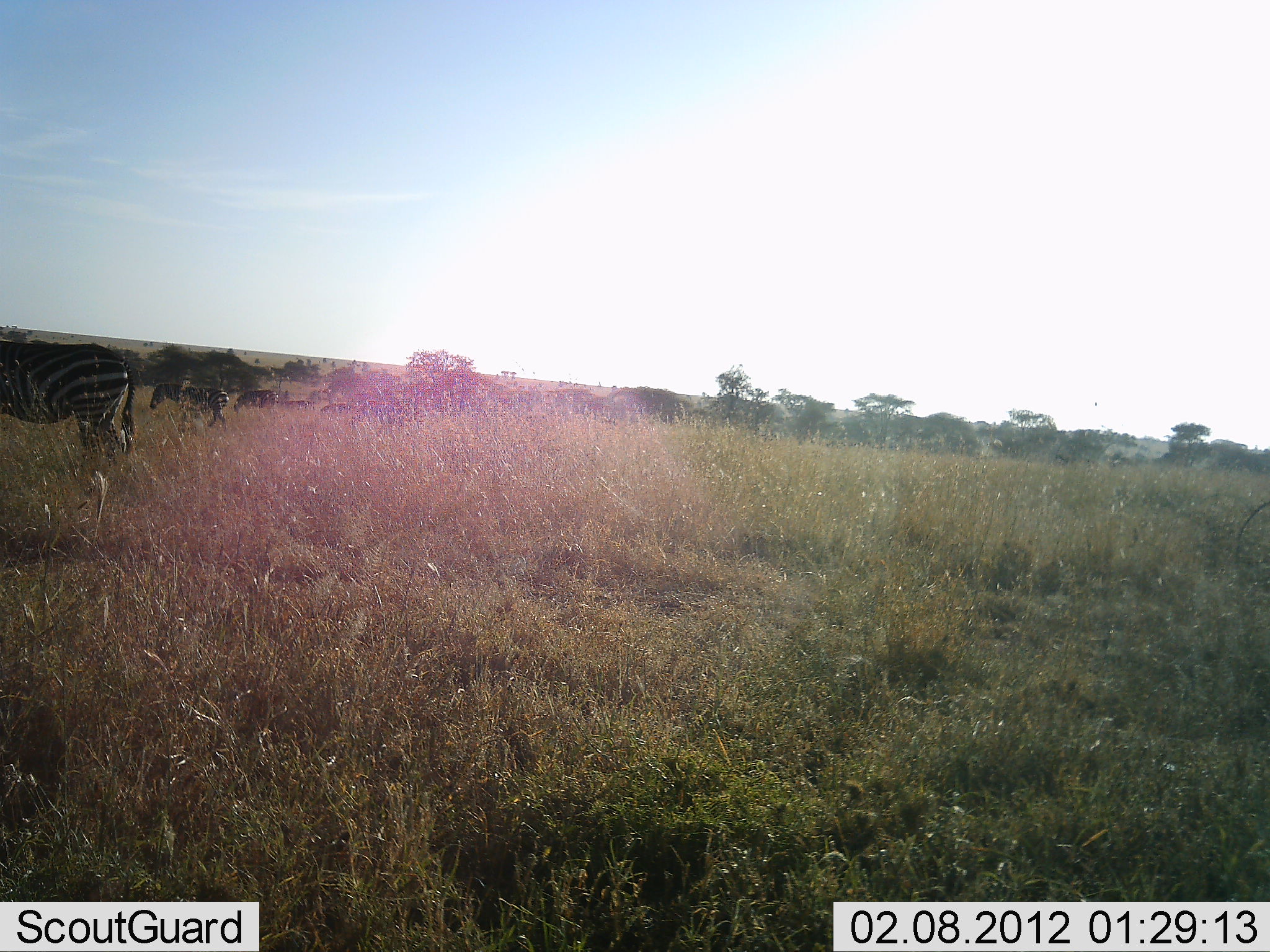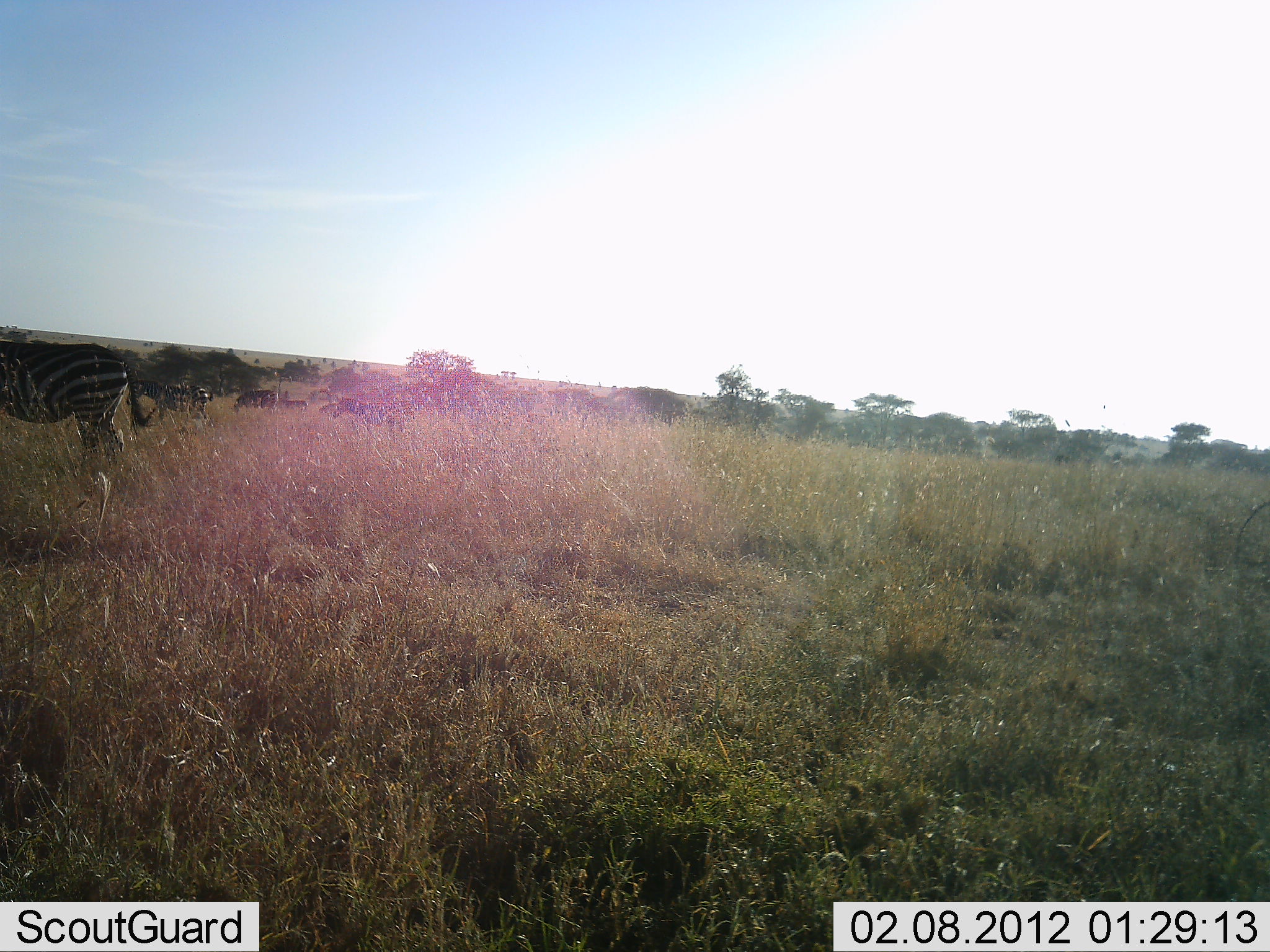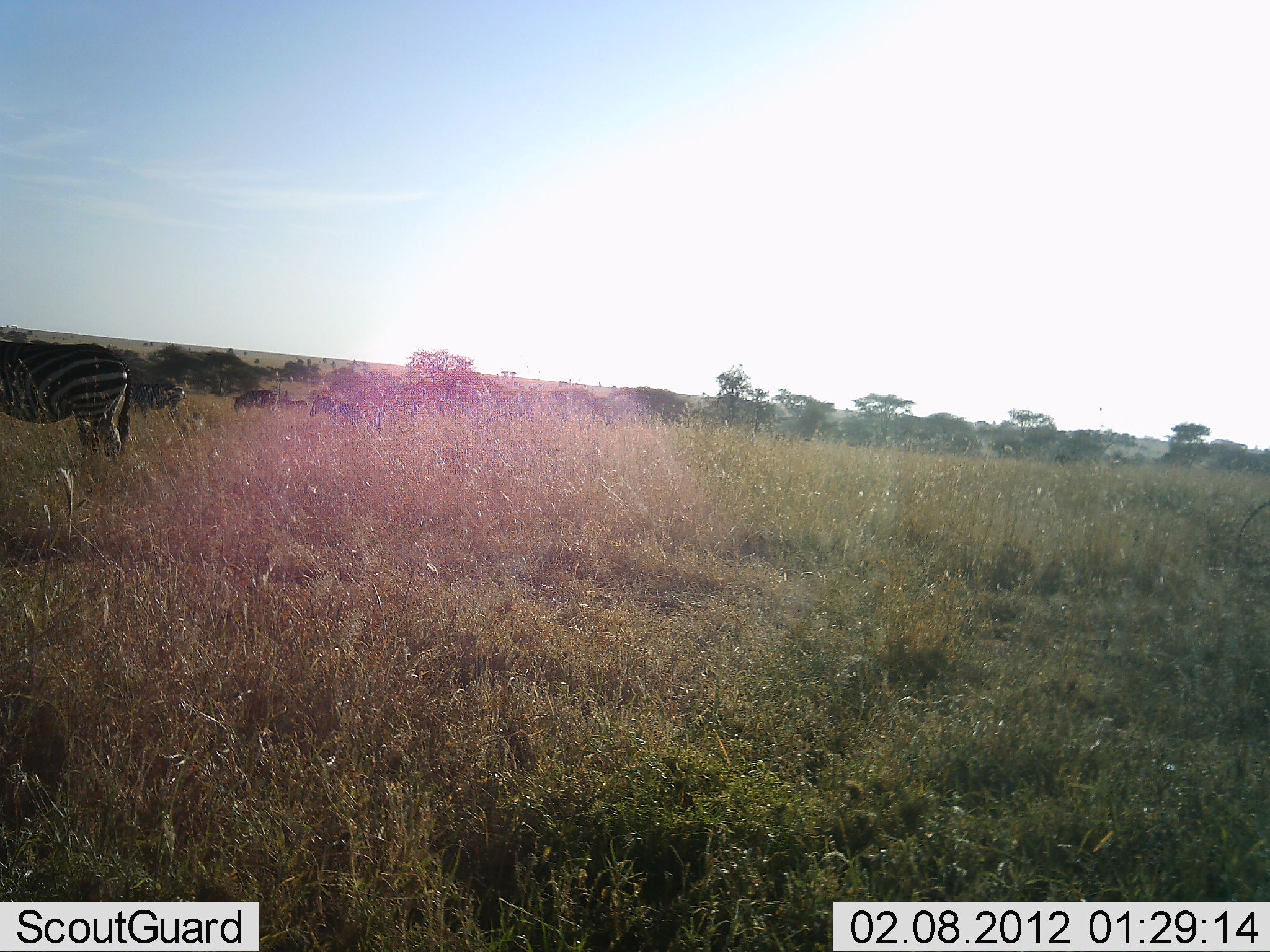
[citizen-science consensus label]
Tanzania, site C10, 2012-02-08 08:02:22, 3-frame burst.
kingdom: Animalia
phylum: Chordata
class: Mammalia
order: Perissodactyla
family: Equidae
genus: Equus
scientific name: Equus quagga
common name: plains zebra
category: zebra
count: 4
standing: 45%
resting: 0%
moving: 73%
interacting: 0%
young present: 18%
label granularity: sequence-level